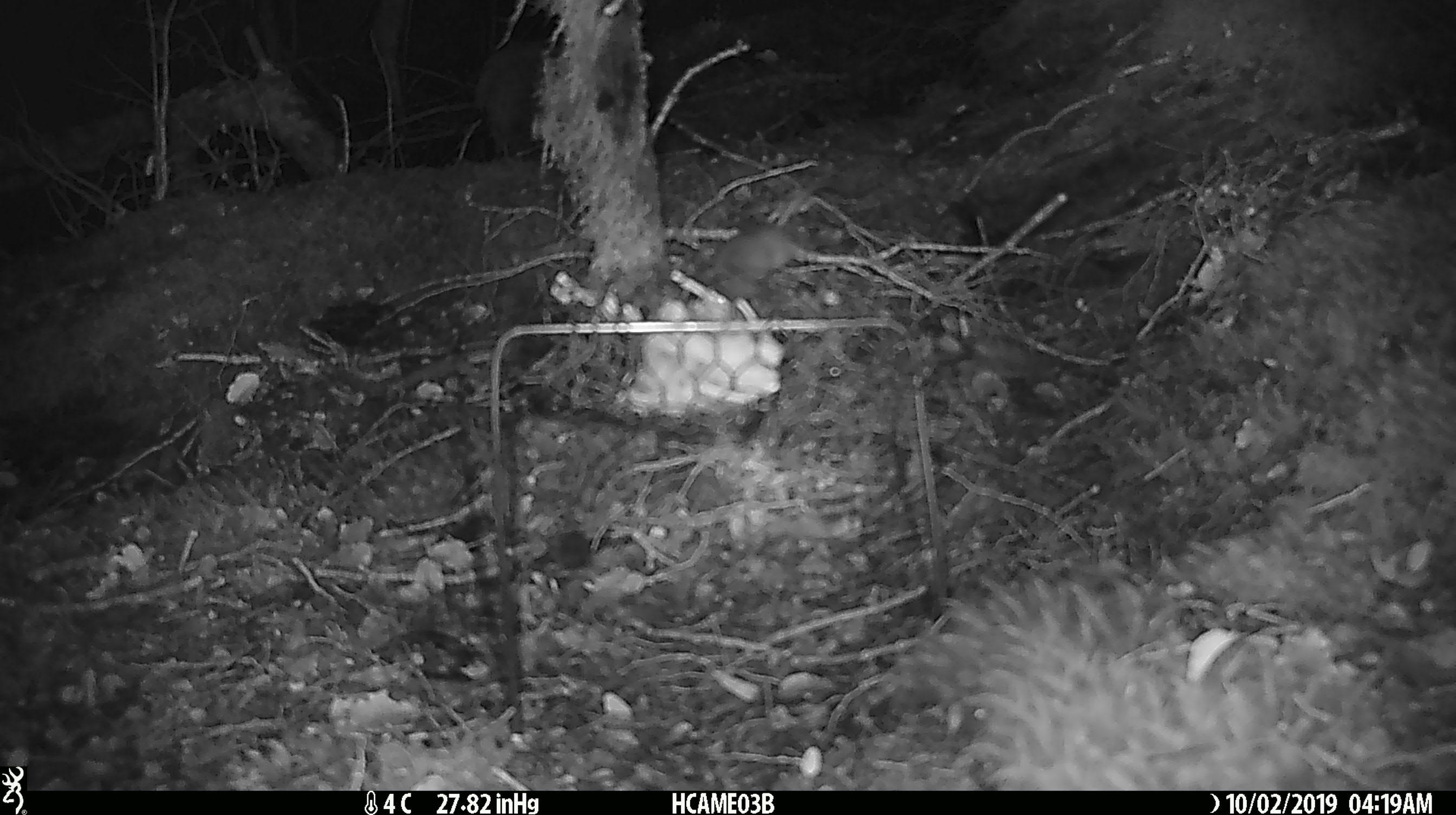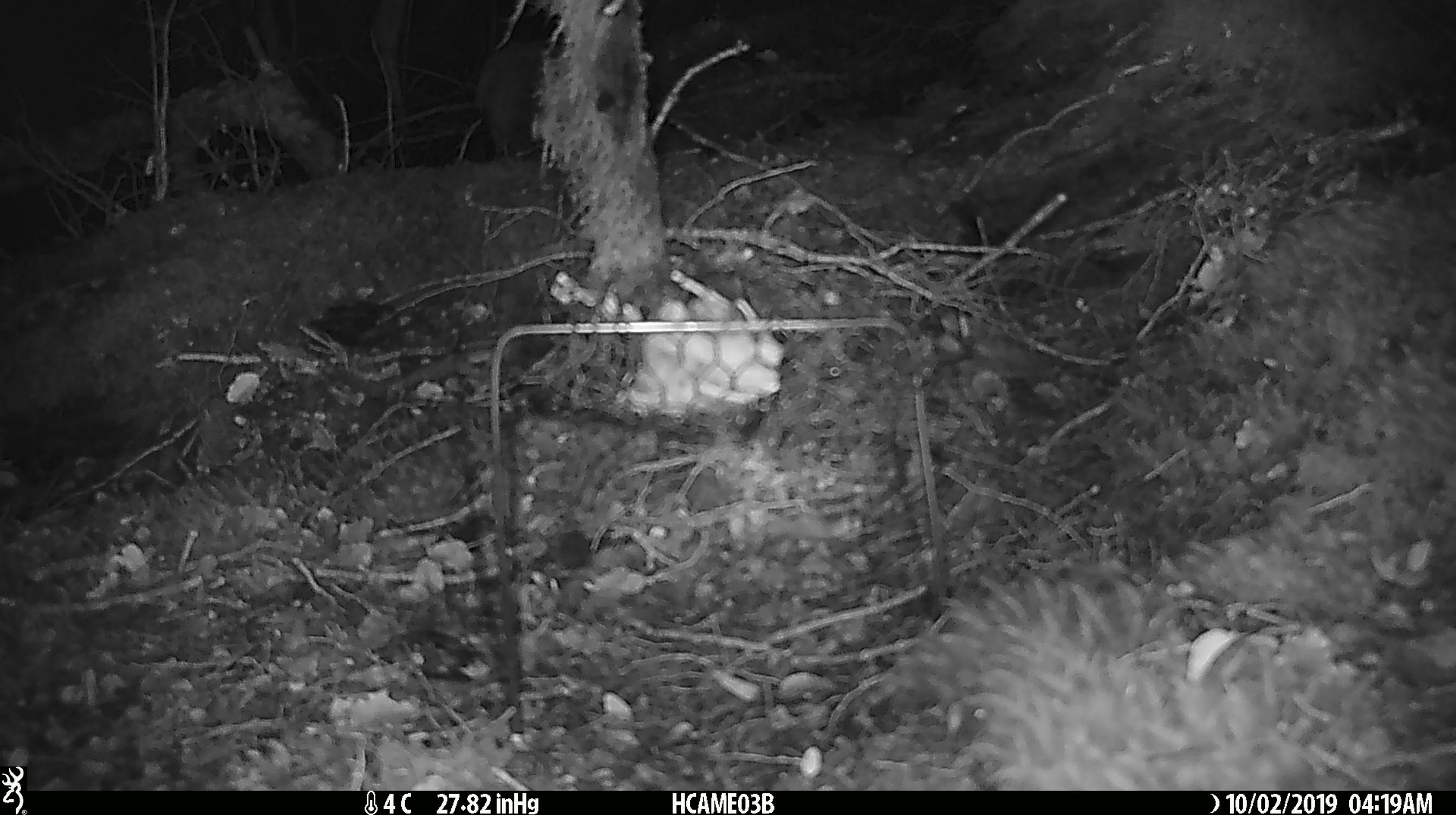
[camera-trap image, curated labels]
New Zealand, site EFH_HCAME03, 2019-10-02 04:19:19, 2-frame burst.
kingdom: Animalia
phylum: Chordata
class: Mammalia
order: Rodentia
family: Muridae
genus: Mus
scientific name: Mus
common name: mouse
Mouse (Mus).